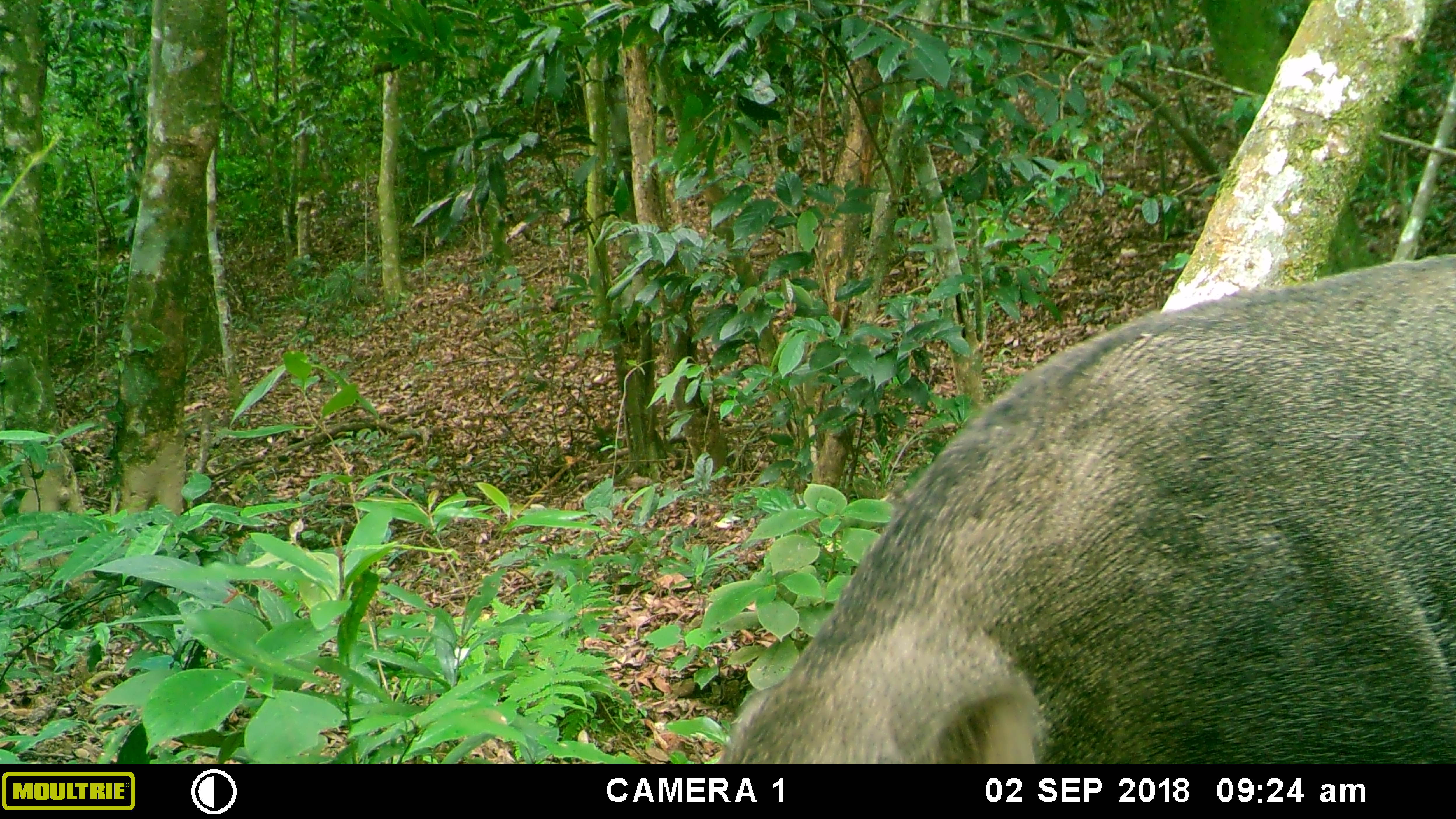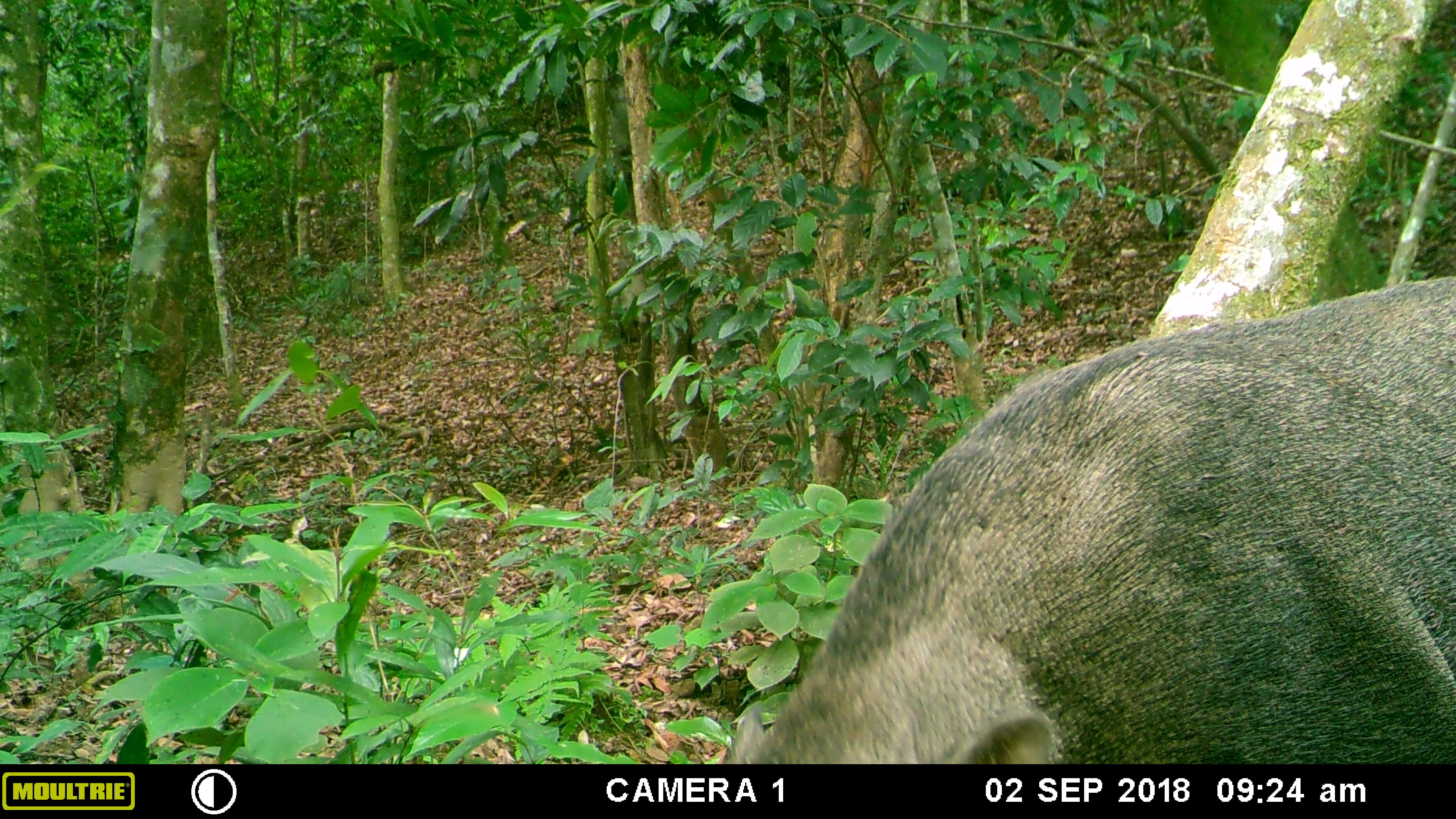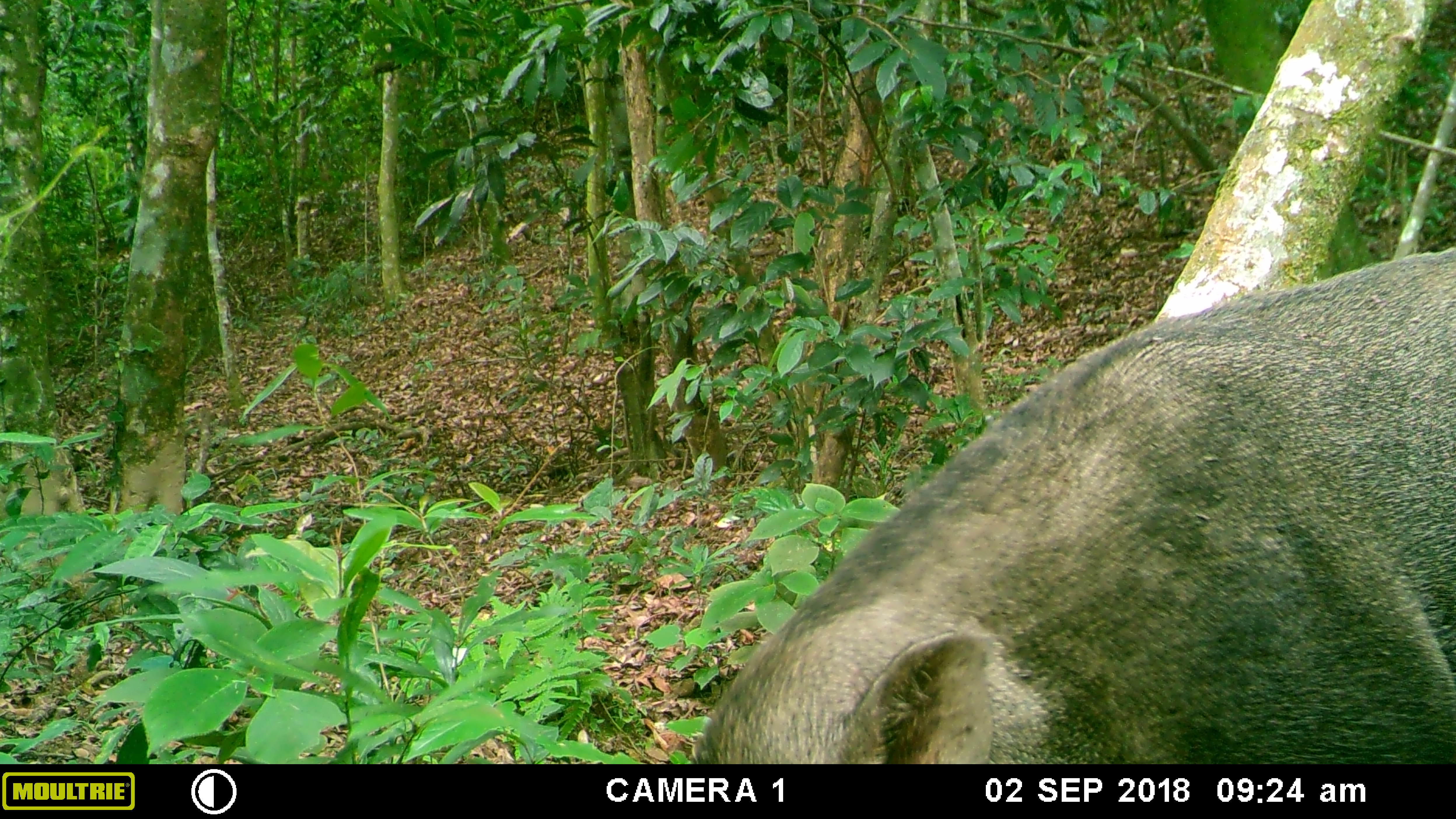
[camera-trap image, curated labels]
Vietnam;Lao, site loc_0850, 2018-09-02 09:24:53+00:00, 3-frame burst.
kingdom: Animalia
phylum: Chordata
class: Mammalia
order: Artiodactyla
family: Suidae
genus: Sus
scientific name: Sus scrofa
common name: eurasian wild pig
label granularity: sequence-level